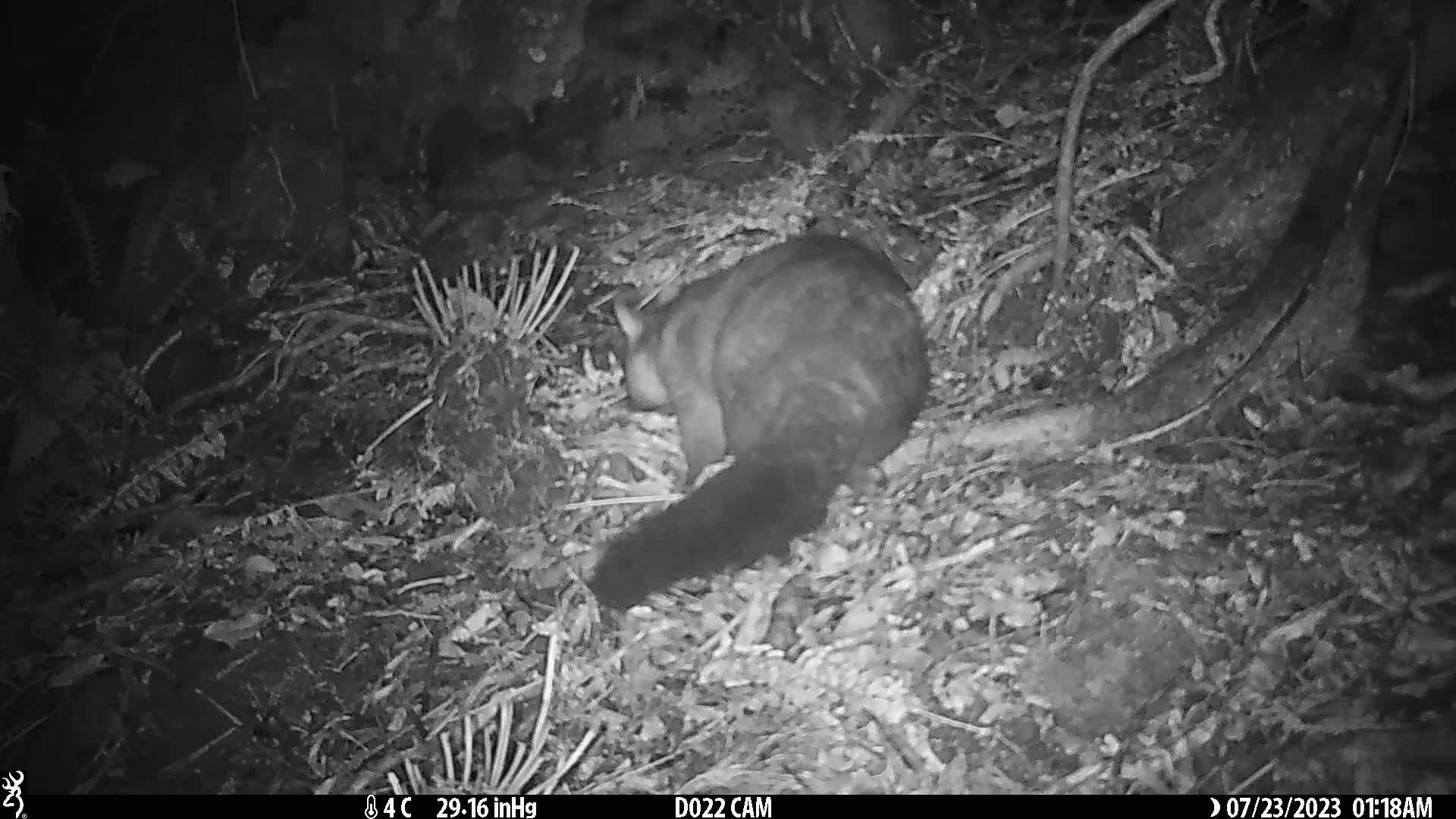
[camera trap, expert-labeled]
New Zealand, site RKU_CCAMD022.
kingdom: Animalia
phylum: Chordata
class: Mammalia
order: Diprotodontia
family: Phalangeridae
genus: Trichosurus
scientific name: Trichosurus vulpecula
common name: common brushtail possum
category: possum